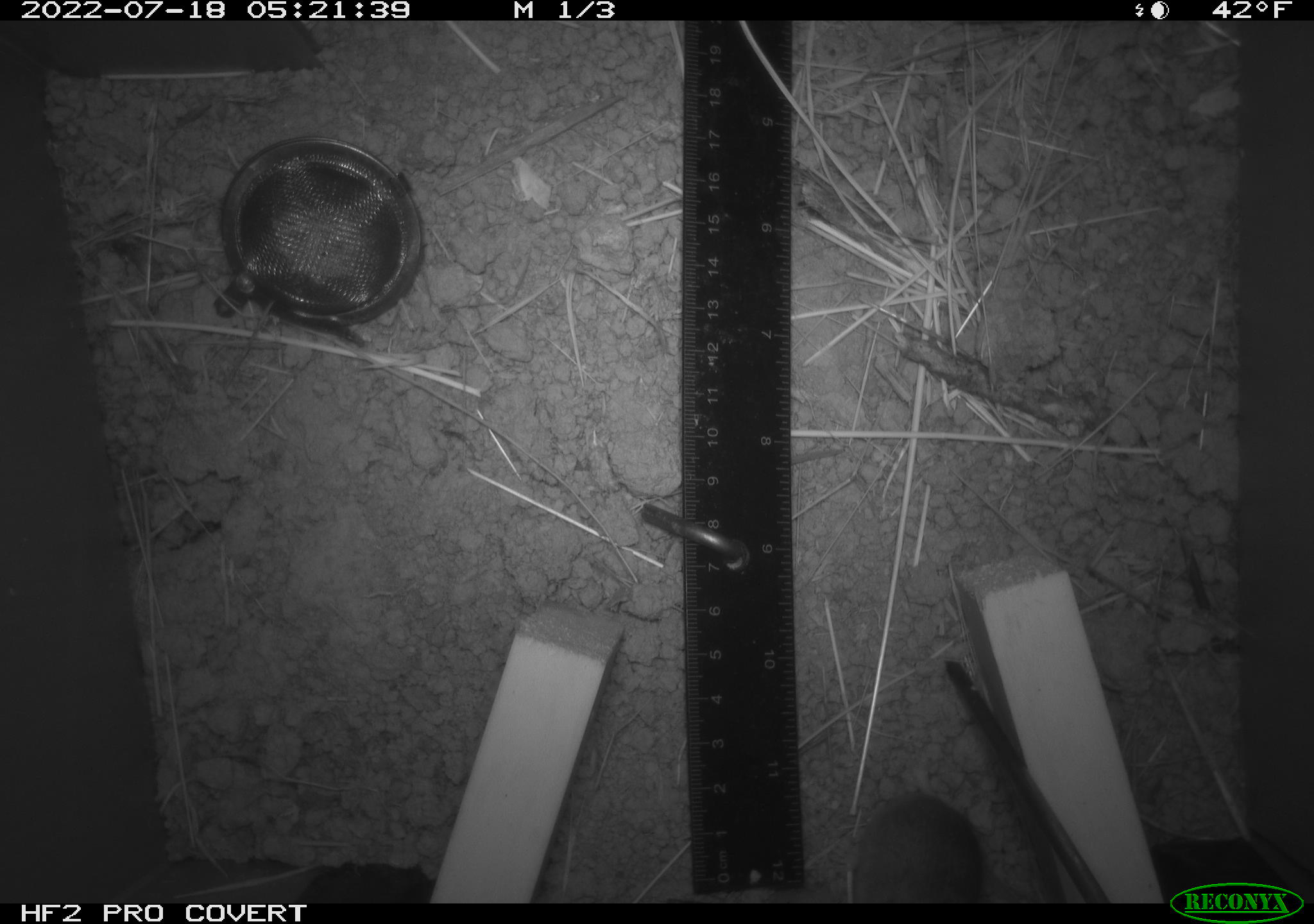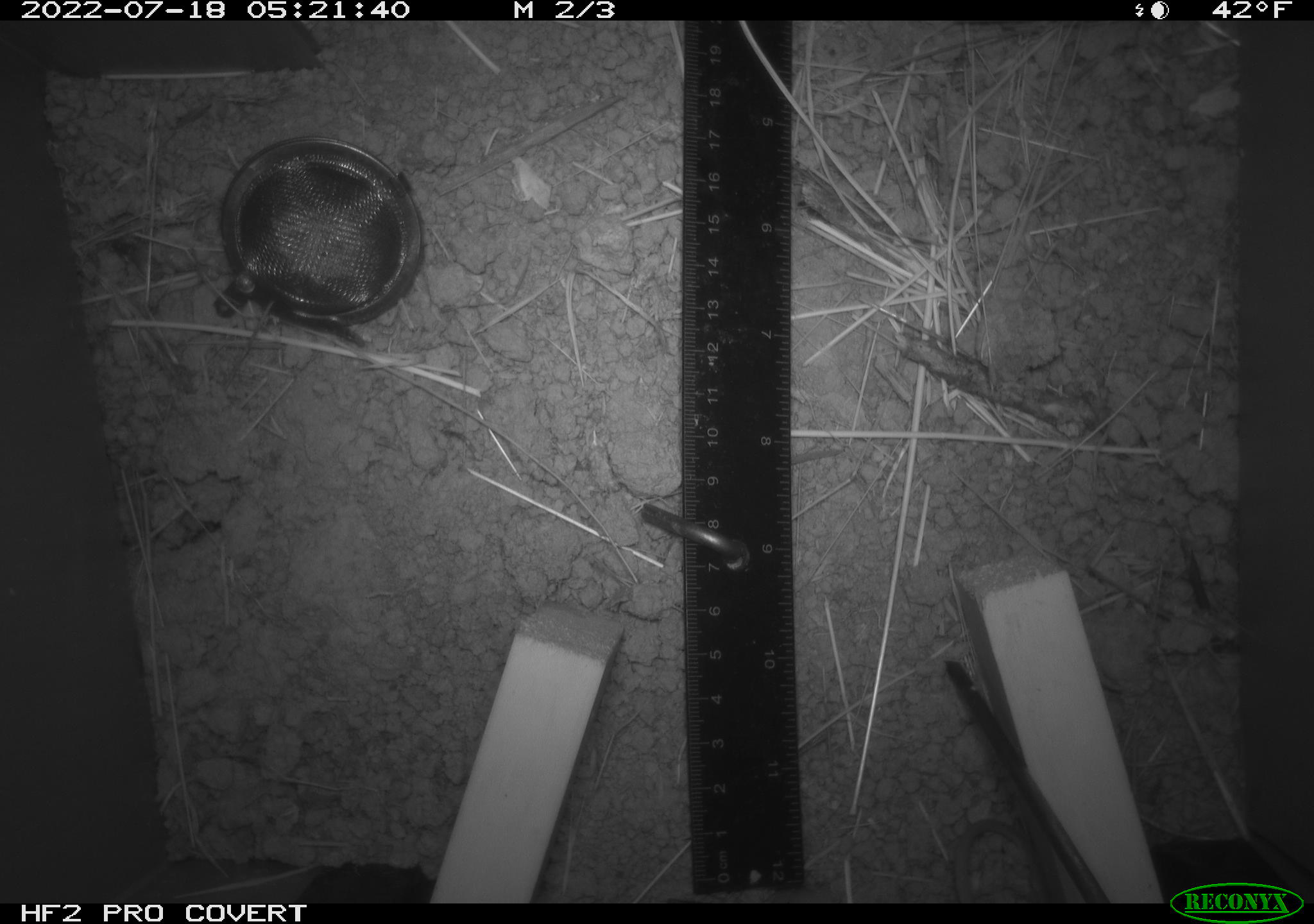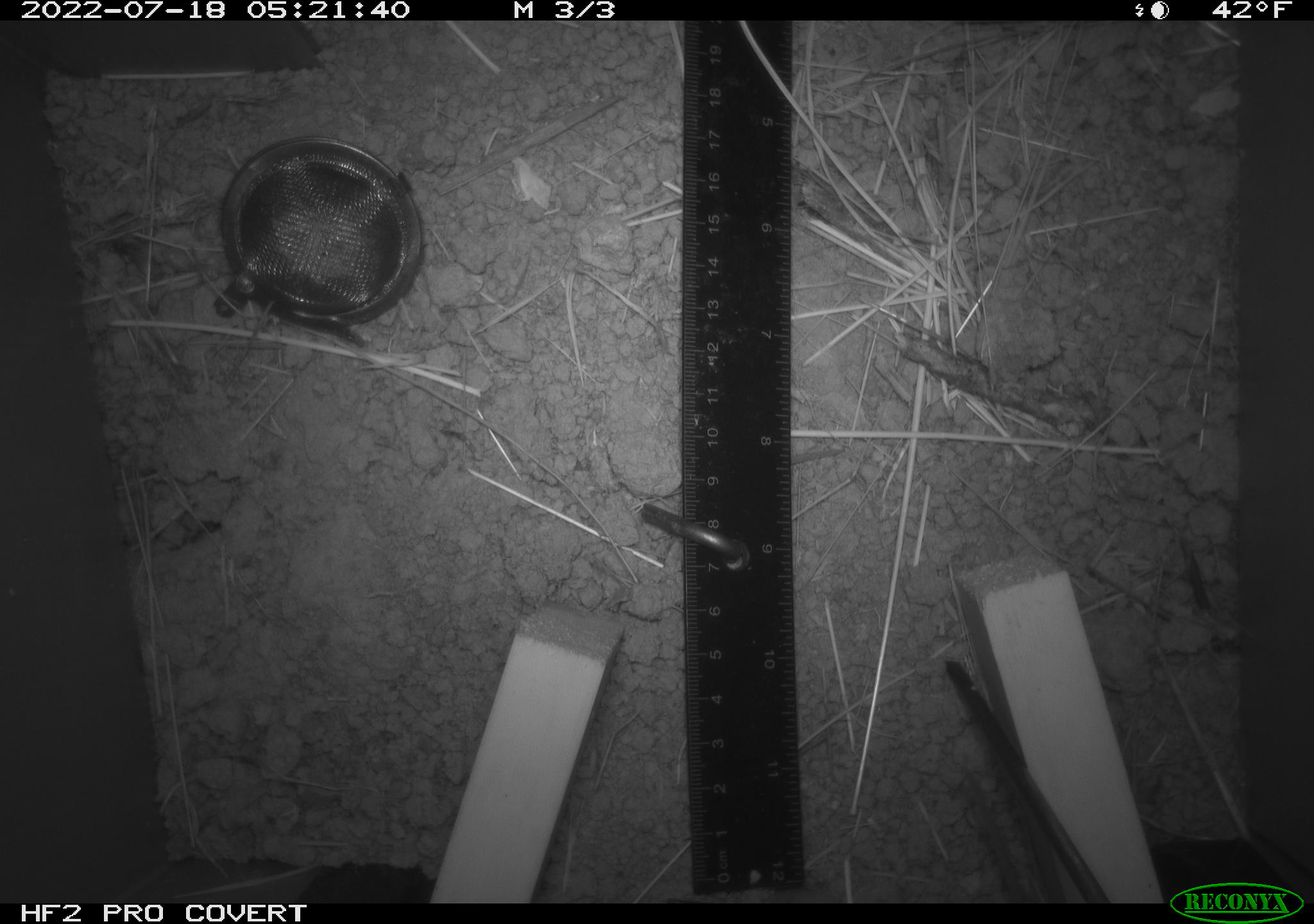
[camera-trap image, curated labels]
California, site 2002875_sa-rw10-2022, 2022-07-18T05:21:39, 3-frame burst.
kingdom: Animalia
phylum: Chordata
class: Mammalia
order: Rodentia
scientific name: Rodentia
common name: mouse species